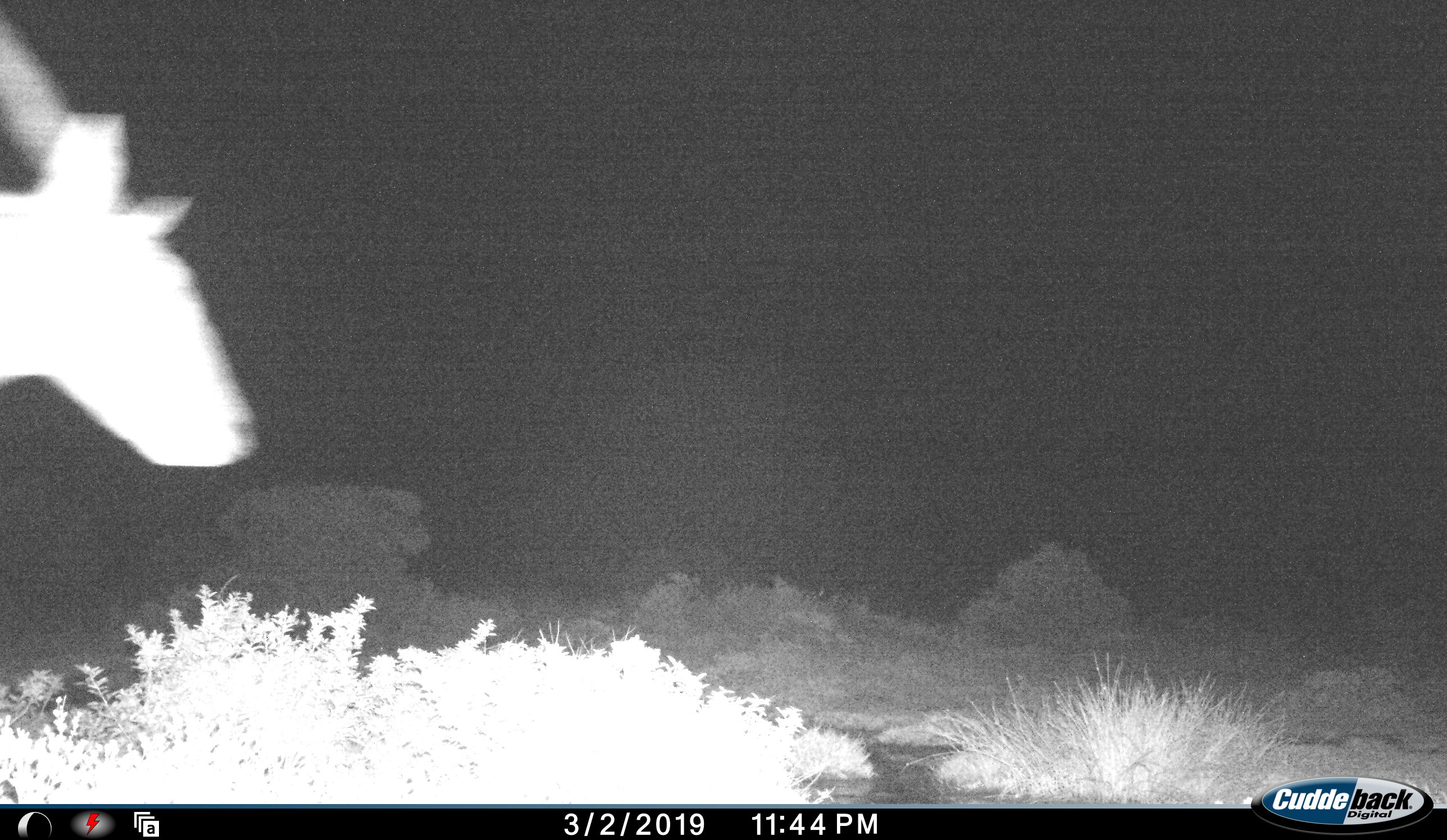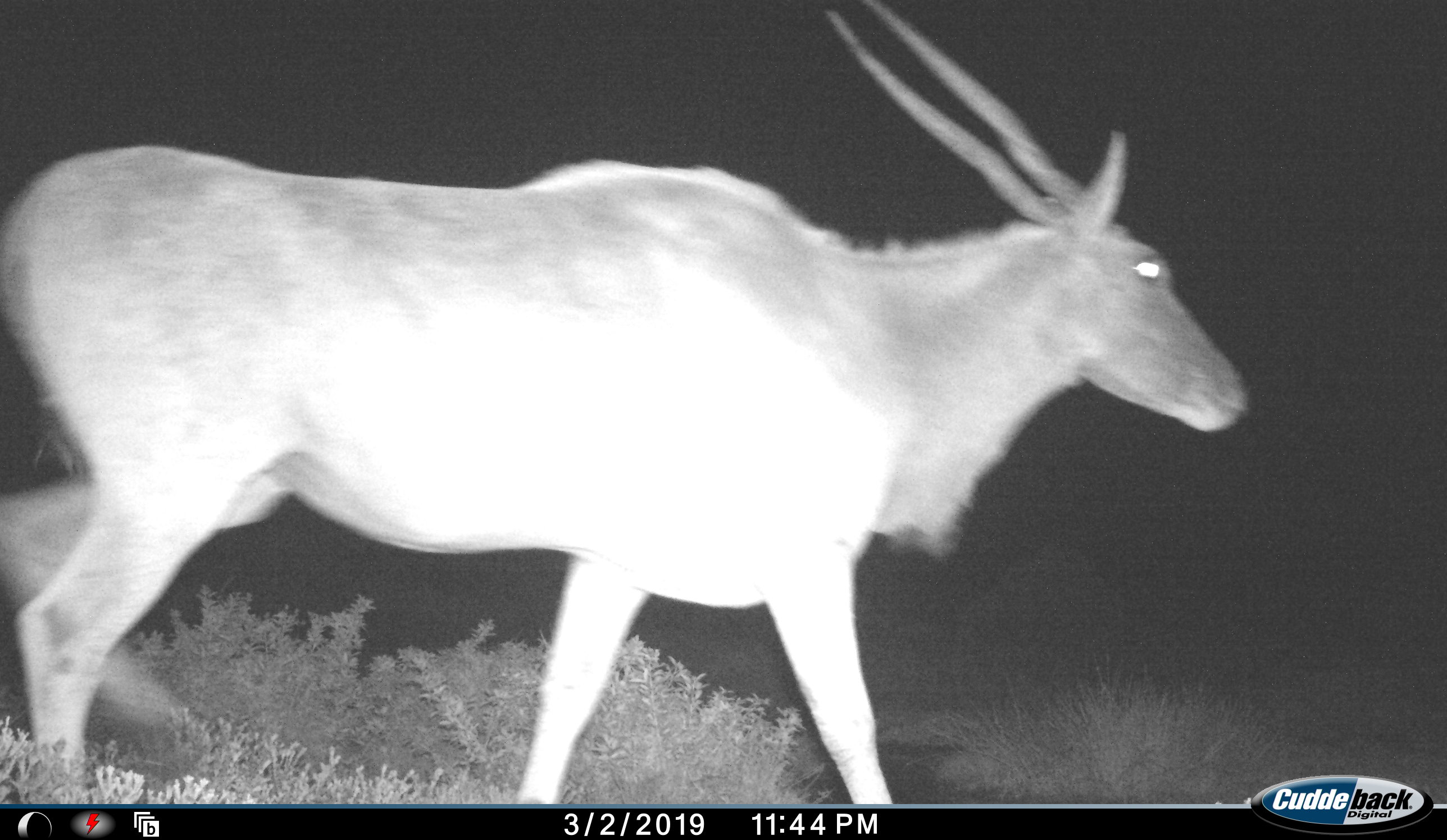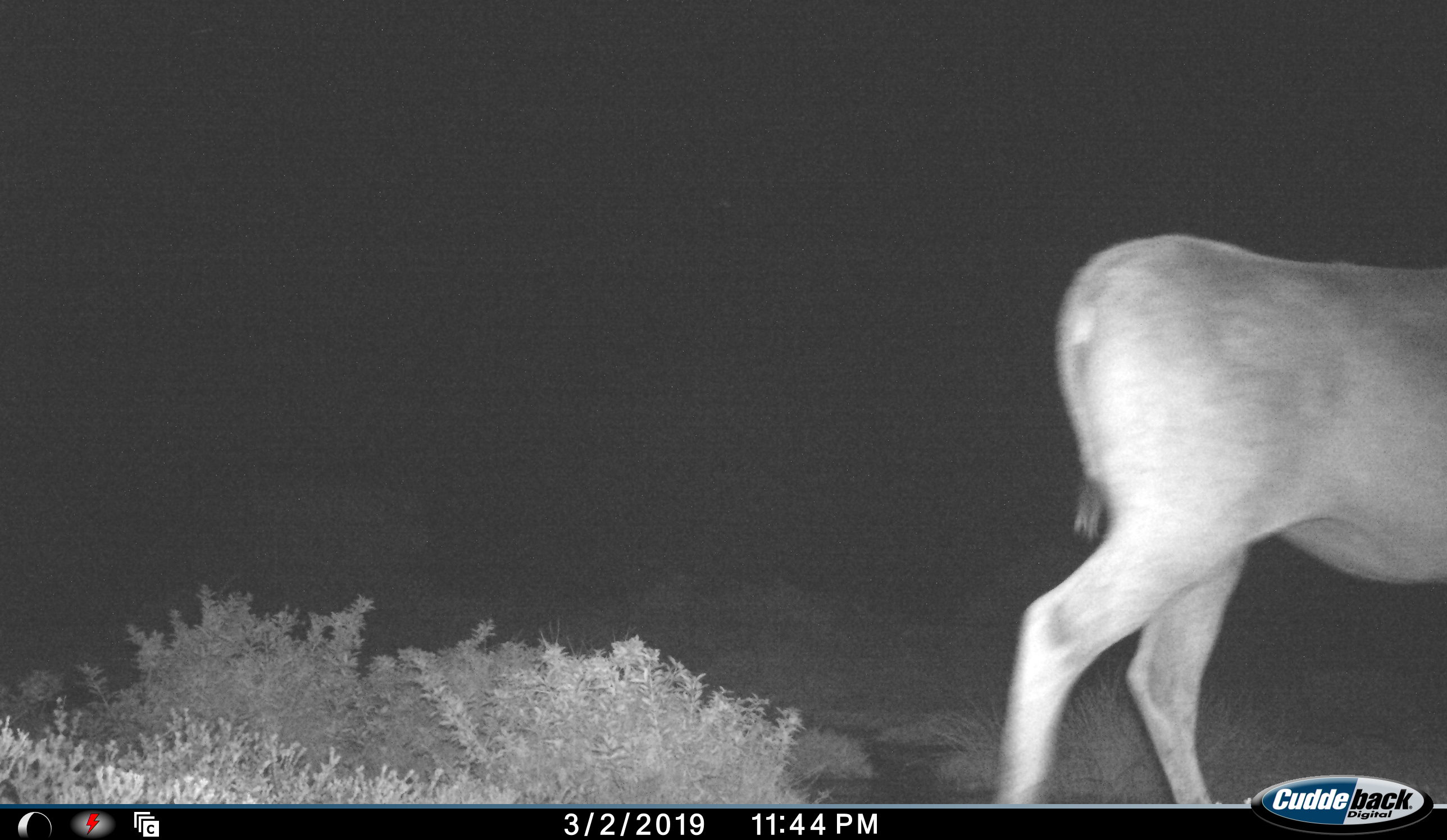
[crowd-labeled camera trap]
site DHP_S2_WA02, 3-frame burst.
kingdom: Animalia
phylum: Chordata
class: Mammalia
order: Artiodactyla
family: Bovidae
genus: Tragelaphus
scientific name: Tragelaphus oryx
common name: eland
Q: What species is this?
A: Eland (Tragelaphus oryx).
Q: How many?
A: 1.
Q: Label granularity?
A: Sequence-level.